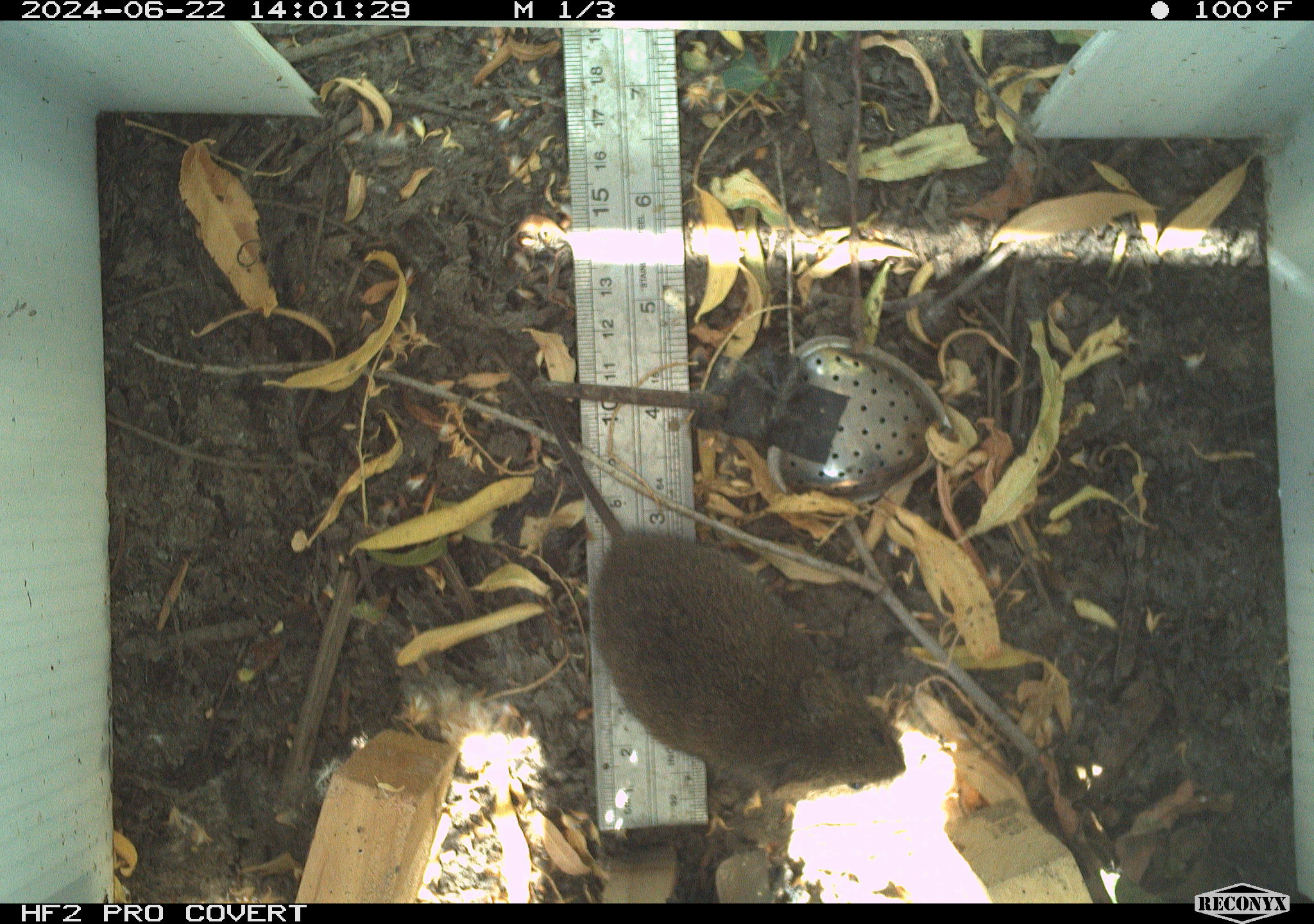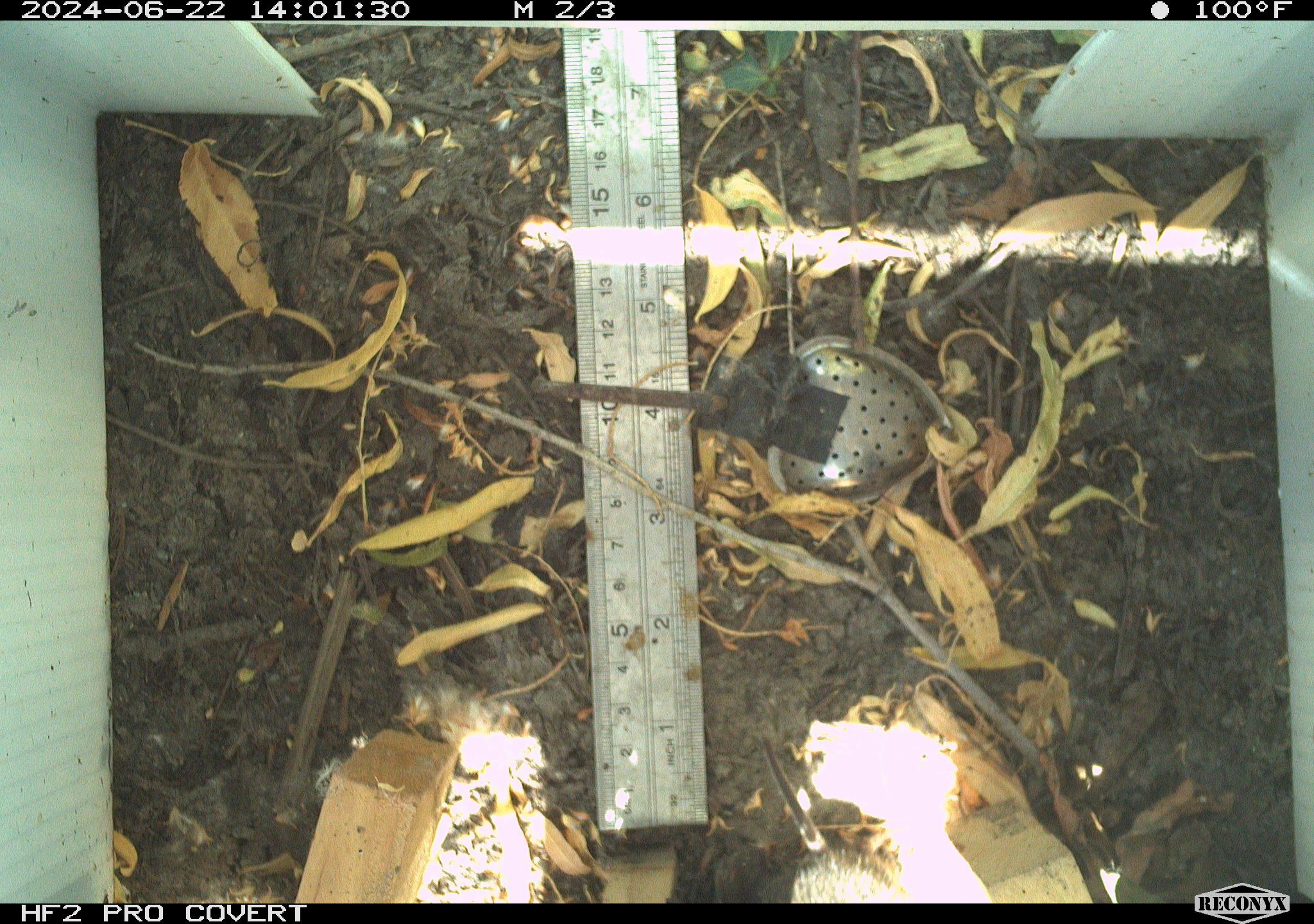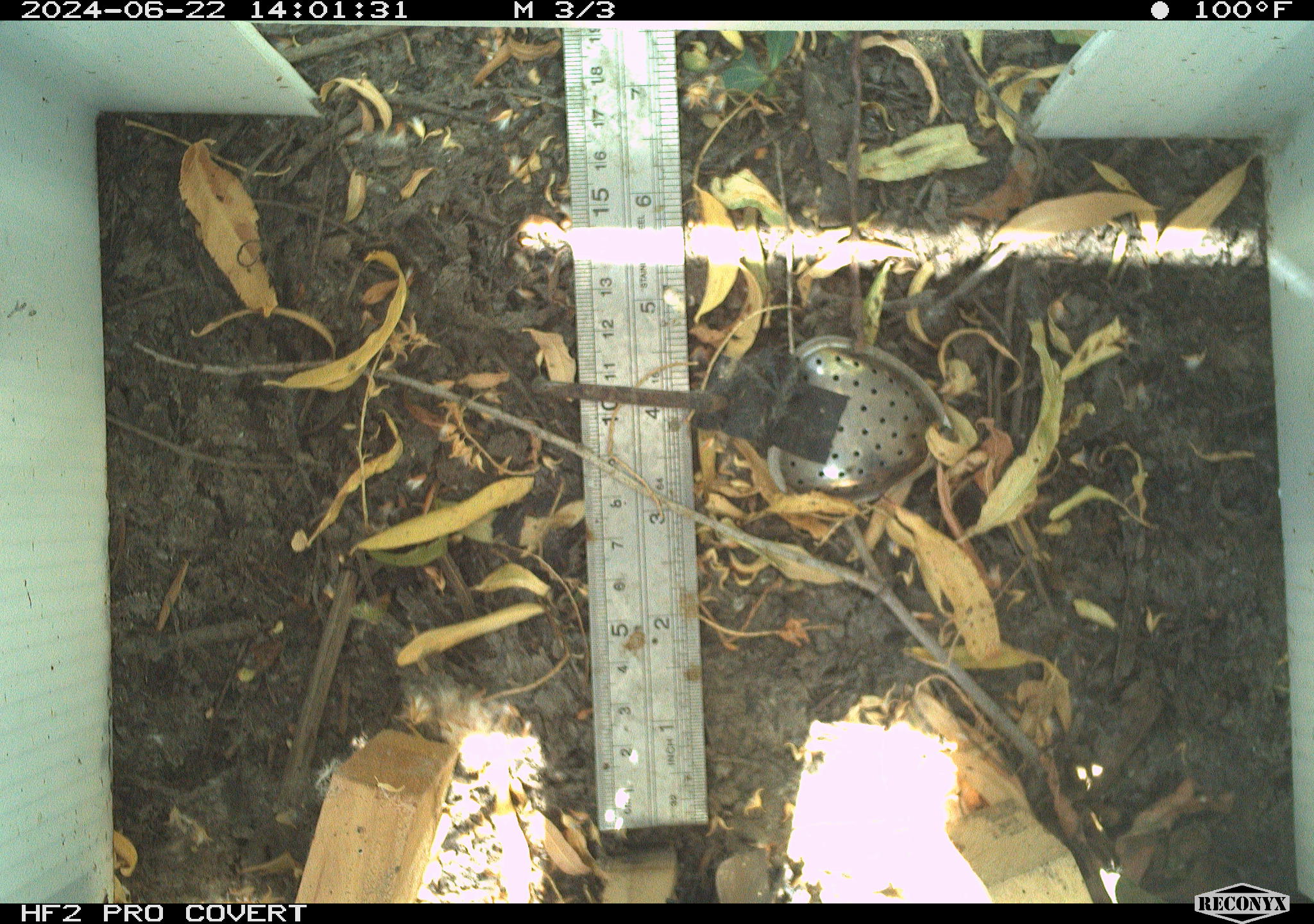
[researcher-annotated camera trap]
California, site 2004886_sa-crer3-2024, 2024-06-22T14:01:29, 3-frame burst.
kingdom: Animalia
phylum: Chordata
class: Mammalia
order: Rodentia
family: Cricetidae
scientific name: Arvicolinae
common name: voles, lemmings, and muskrats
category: arvicolinae subfamily